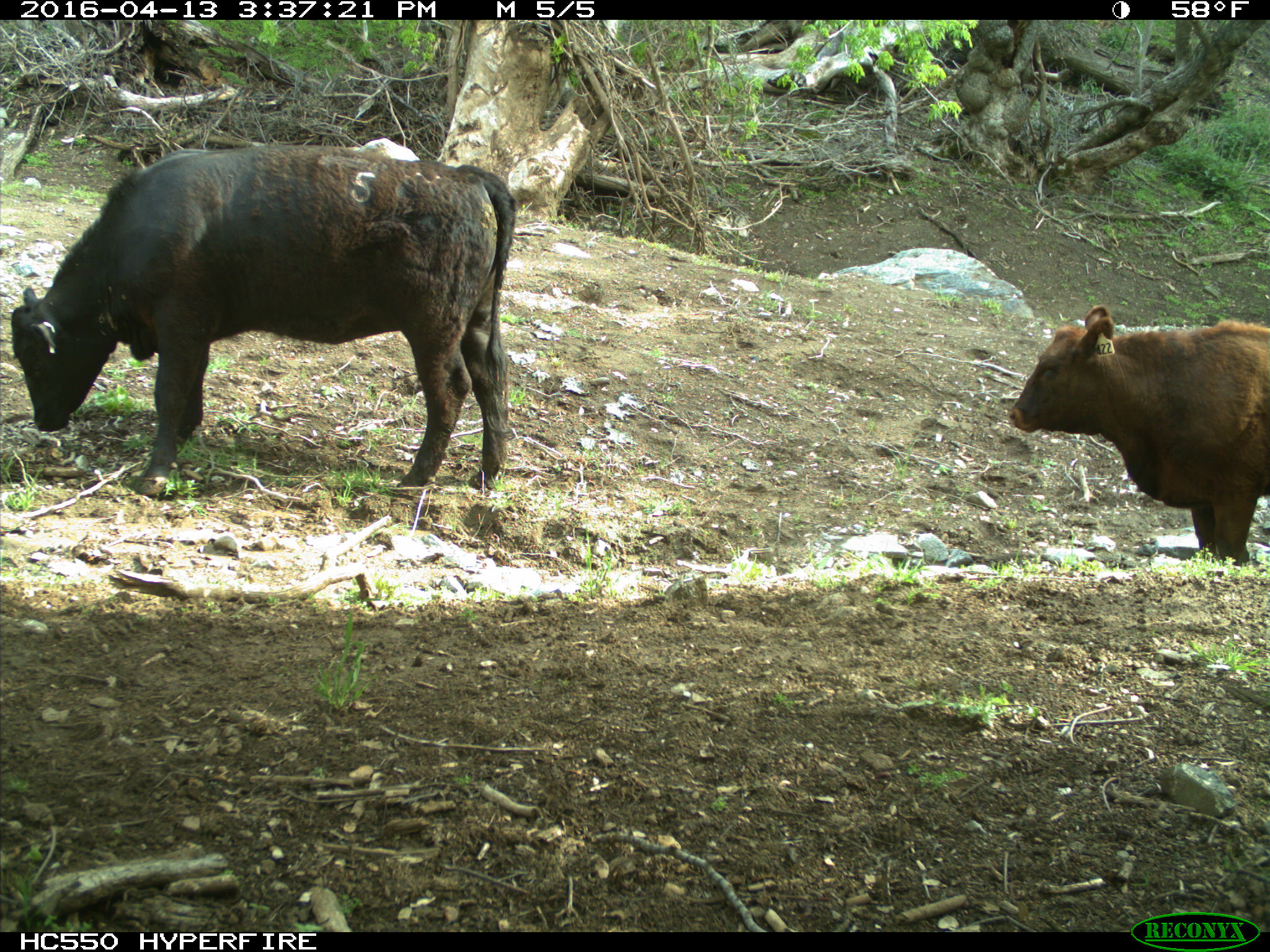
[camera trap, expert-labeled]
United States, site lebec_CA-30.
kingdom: Animalia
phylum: Chordata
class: Mammalia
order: Artiodactyla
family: Bovidae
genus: Bos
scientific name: Bos taurus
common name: domestic cow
Bos taurus (domestic cow).